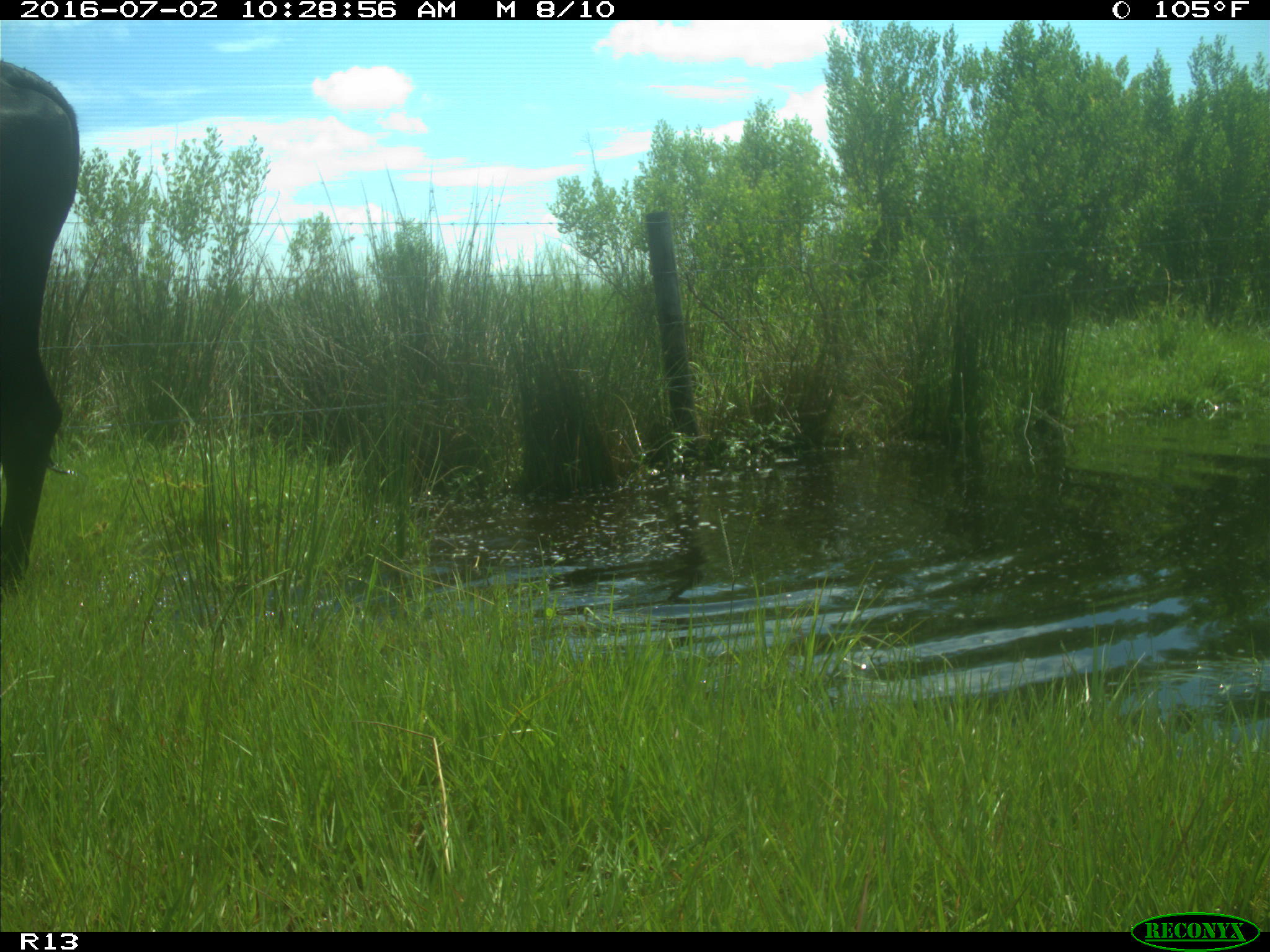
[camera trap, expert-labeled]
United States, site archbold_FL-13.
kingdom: Animalia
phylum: Chordata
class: Mammalia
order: Artiodactyla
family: Bovidae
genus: Bos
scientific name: Bos taurus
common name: domestic cow